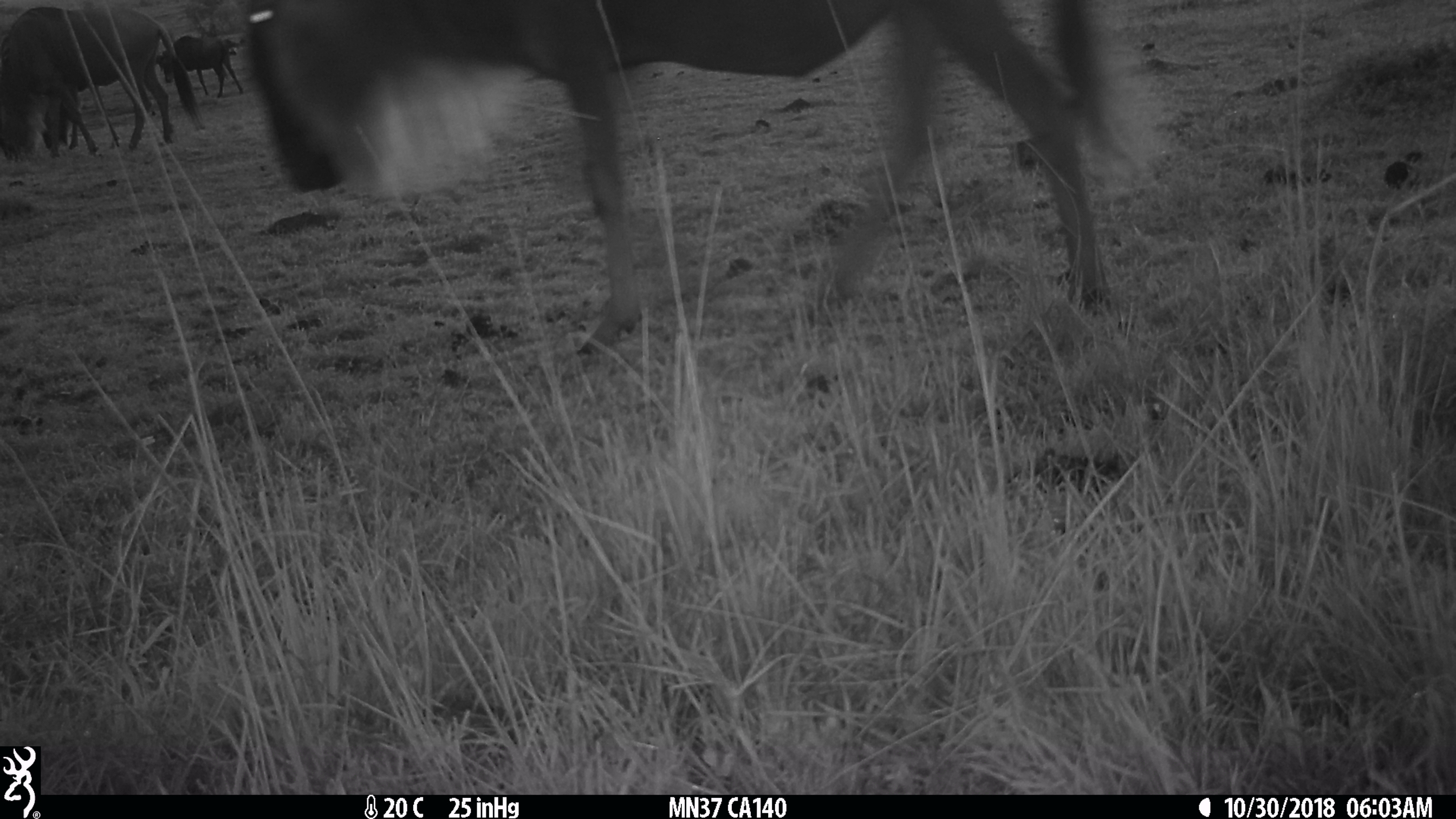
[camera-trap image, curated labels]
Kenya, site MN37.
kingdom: Animalia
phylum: Chordata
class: Mammalia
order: Artiodactyla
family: Bovidae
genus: Connochaetes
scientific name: Connochaetes taurinus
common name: blue wildebeest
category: wildebeest